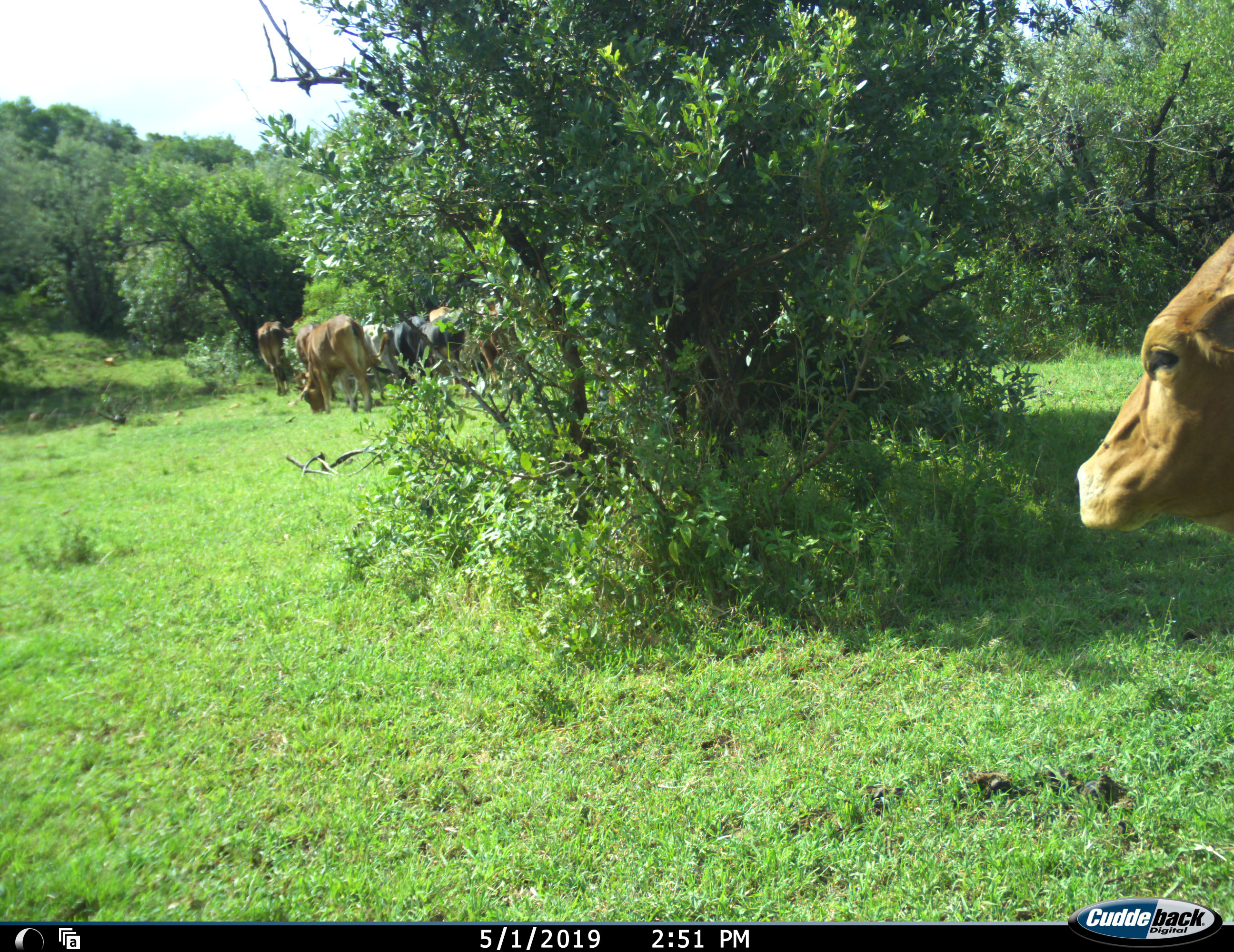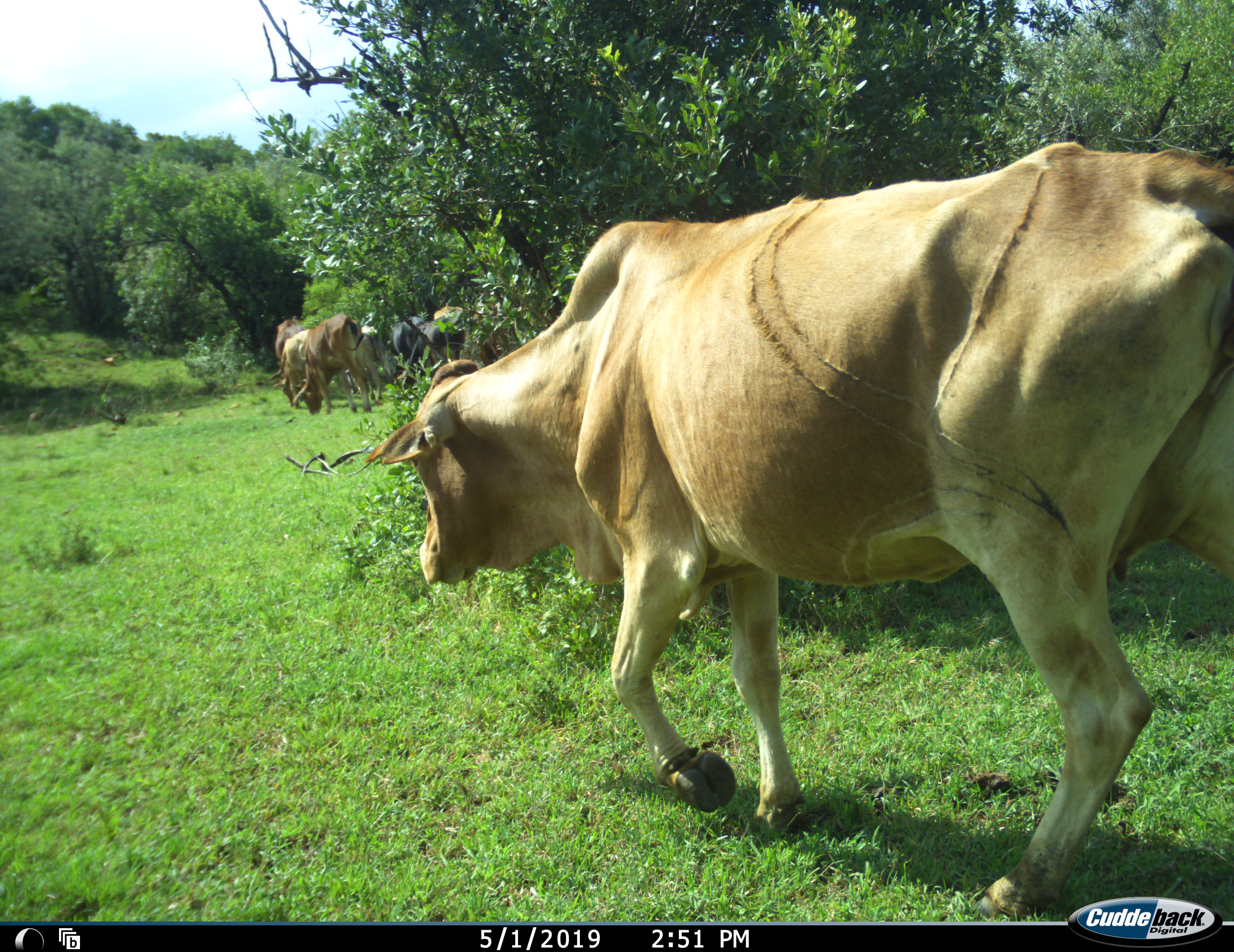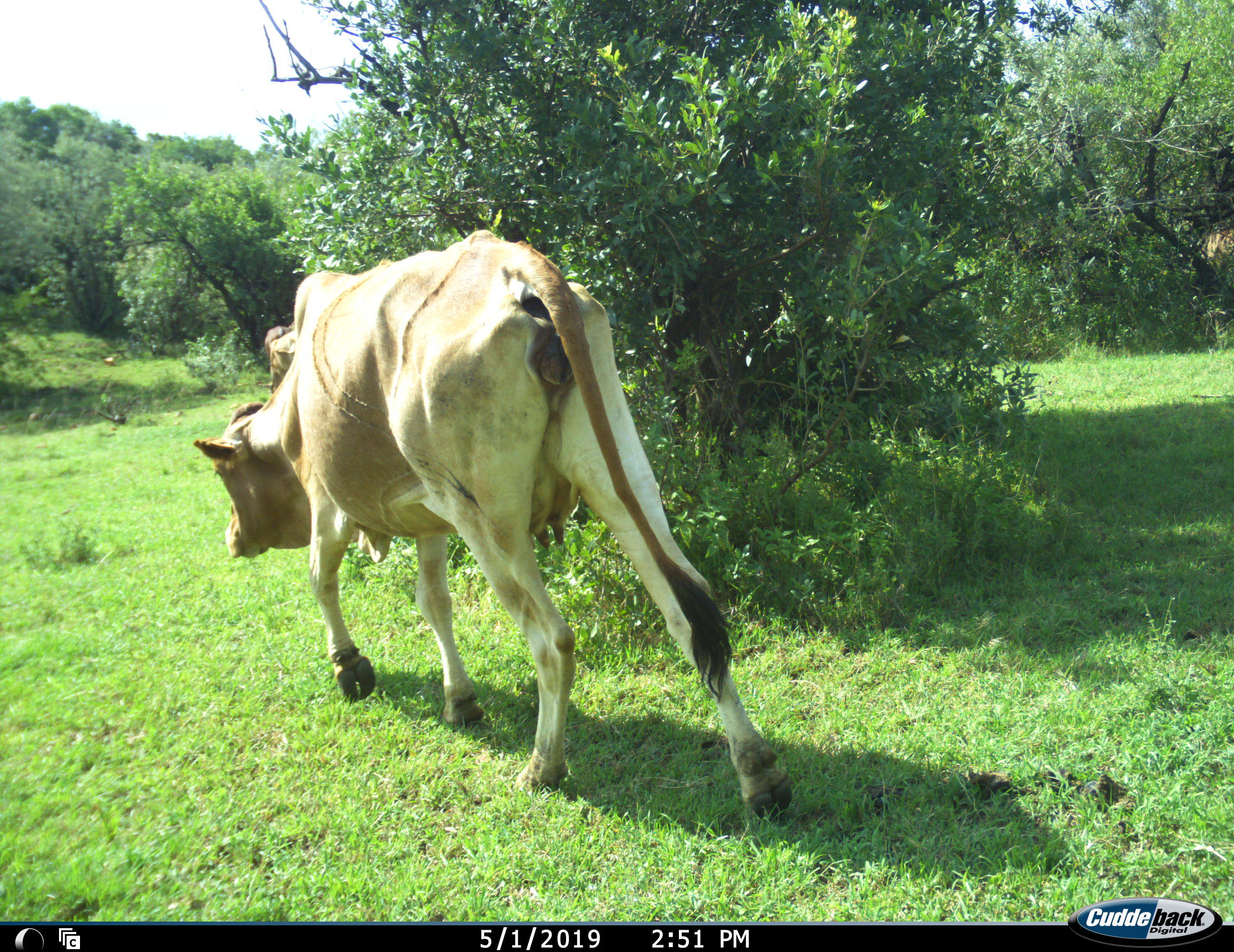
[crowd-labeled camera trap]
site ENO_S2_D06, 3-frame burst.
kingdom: Animalia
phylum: Chordata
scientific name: Vertebrata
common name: domestic animal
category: domesticanimal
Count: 8.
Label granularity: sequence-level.